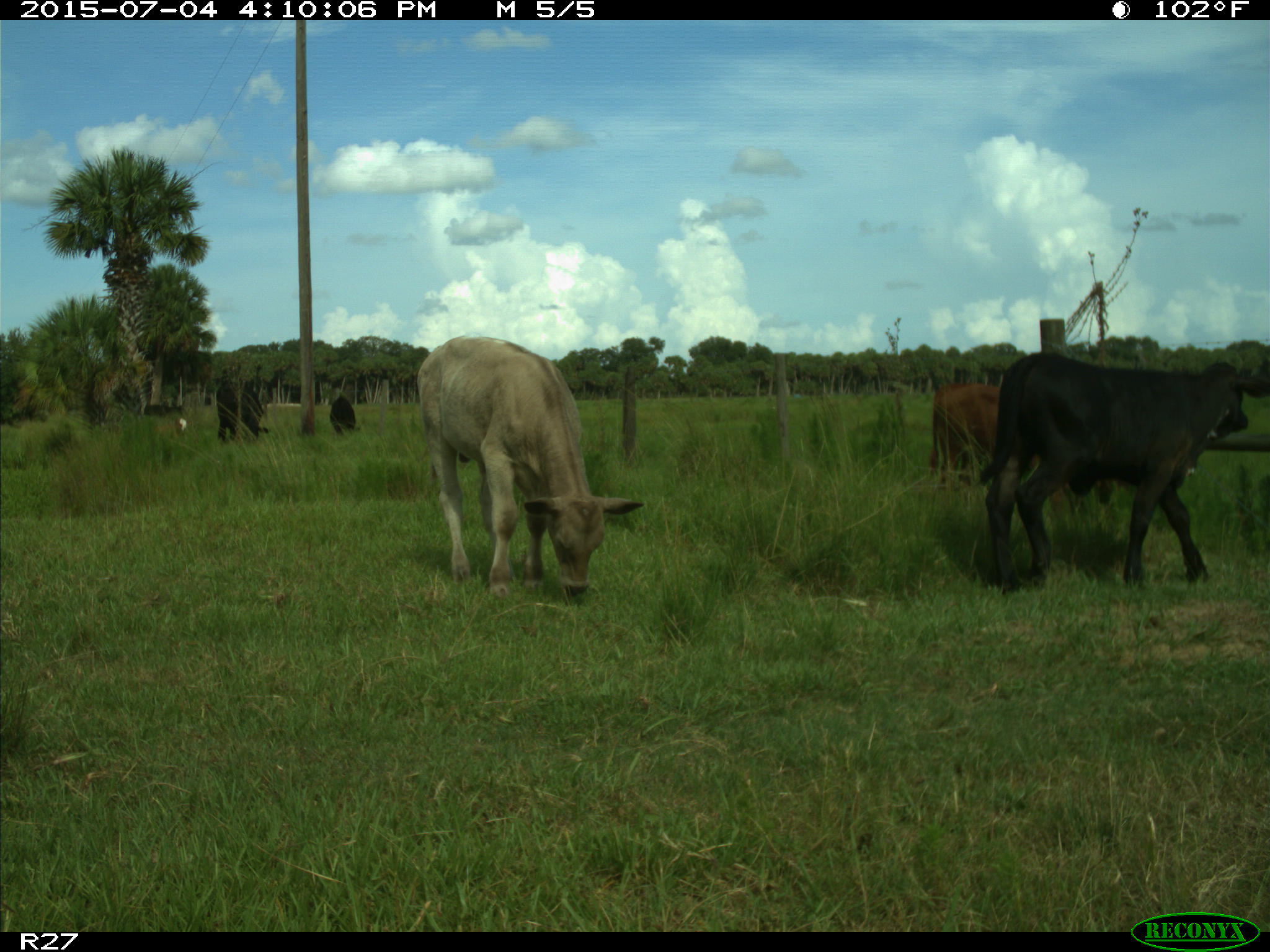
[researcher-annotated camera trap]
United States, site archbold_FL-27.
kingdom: Animalia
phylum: Chordata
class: Mammalia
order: Artiodactyla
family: Bovidae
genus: Bos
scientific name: Bos taurus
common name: domestic cow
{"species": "Bos taurus (domestic cow)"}